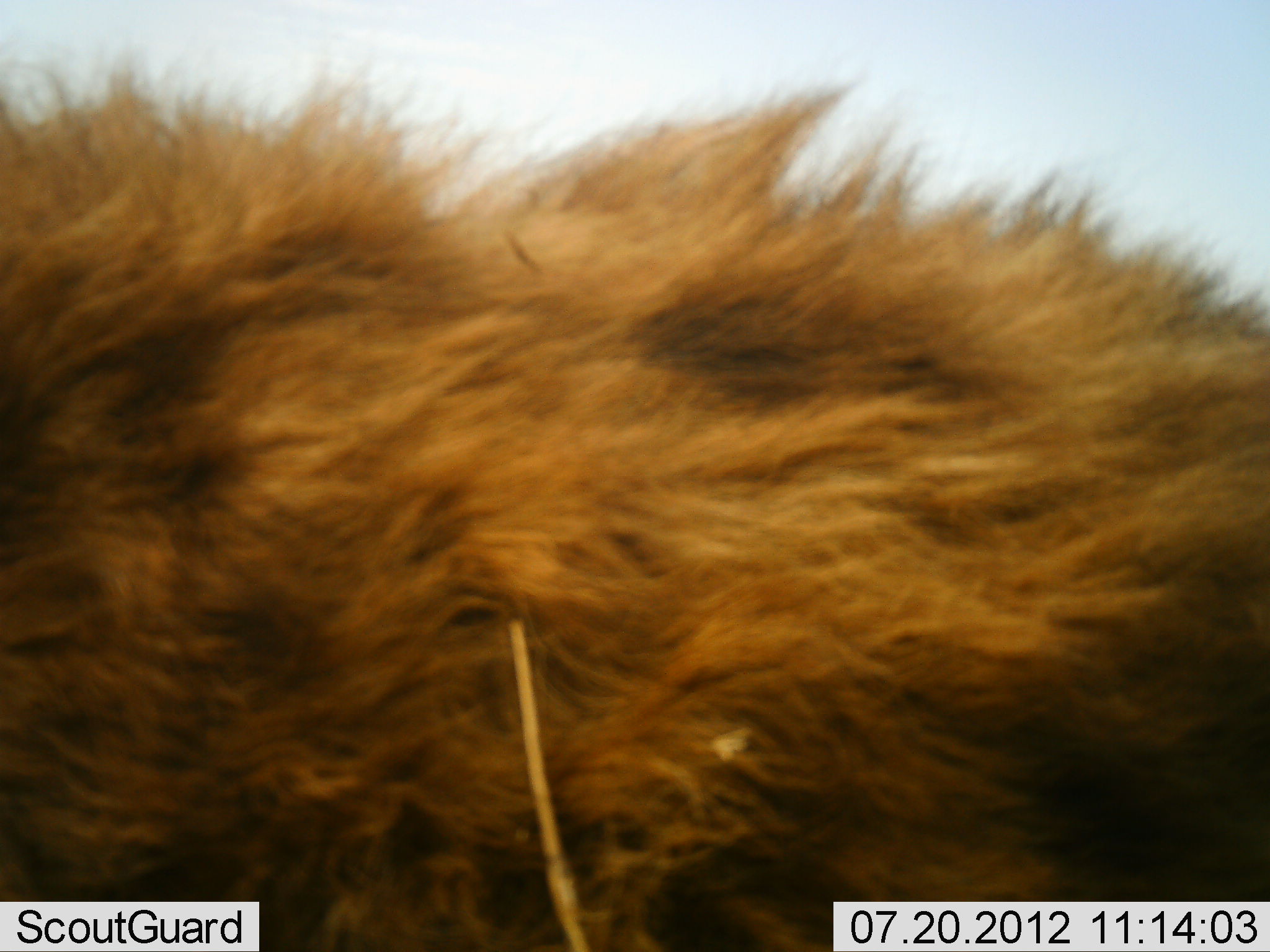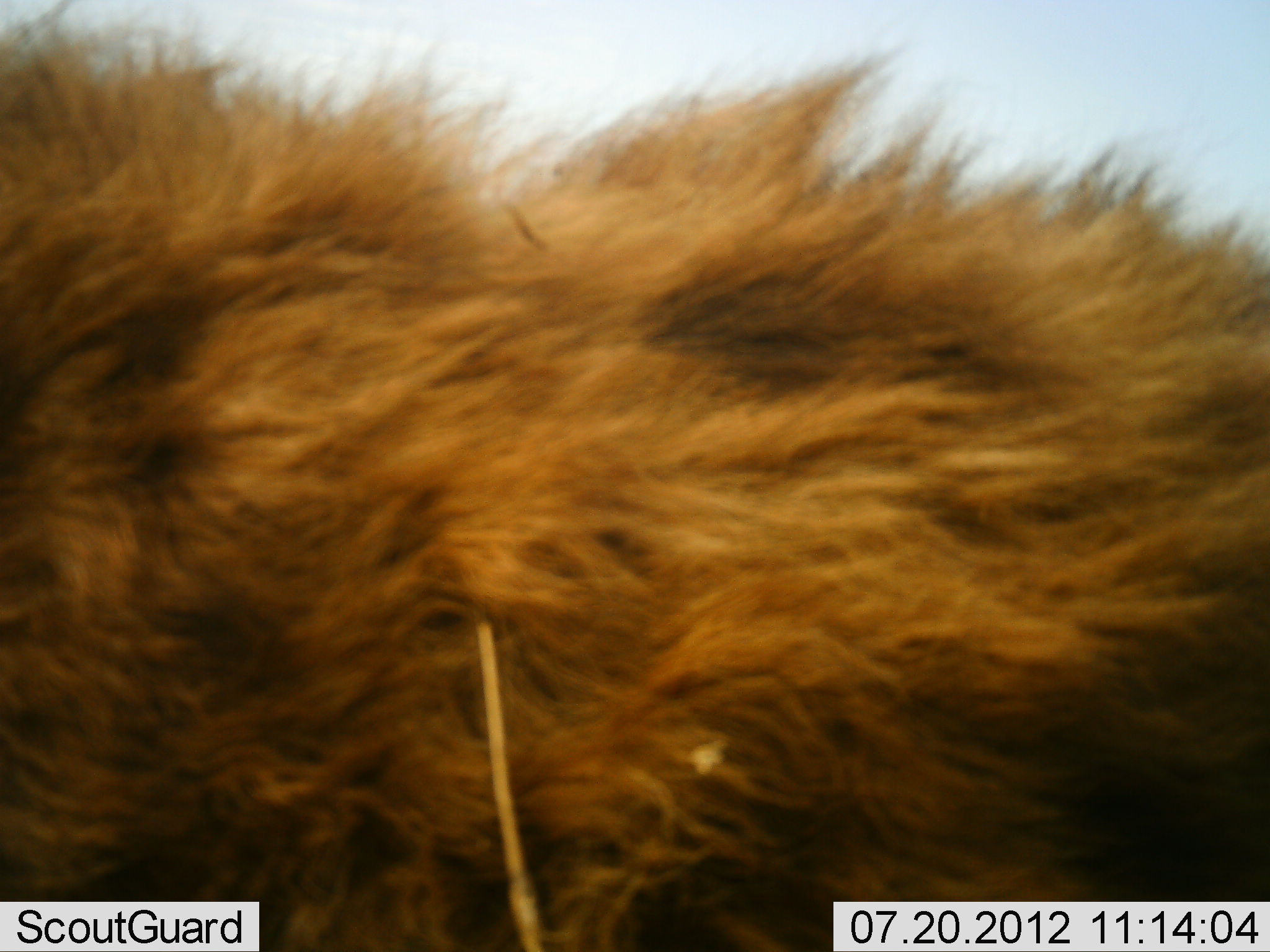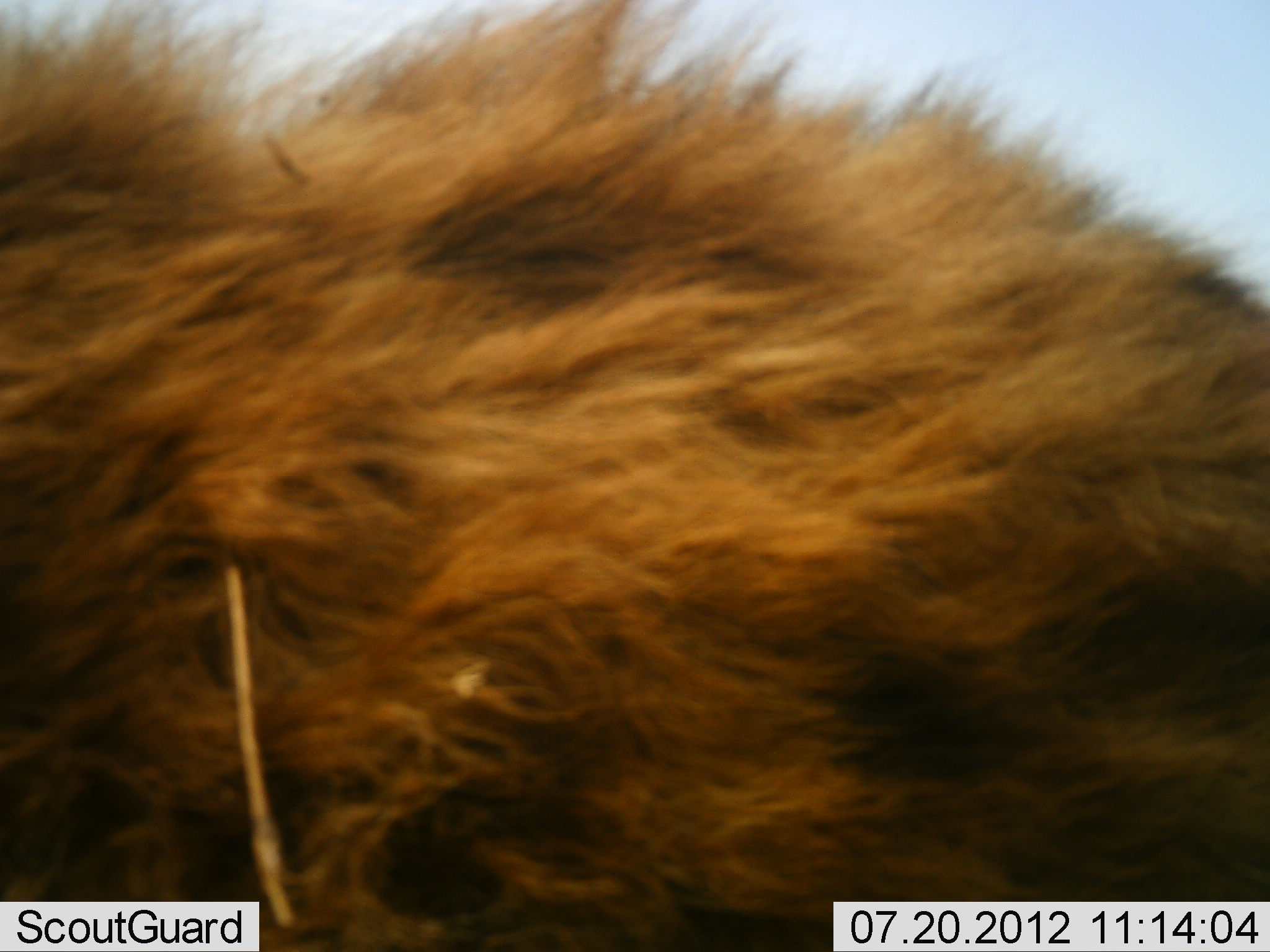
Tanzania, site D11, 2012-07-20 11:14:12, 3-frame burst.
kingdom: Animalia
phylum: Chordata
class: Mammalia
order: Carnivora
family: Felidae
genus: Panthera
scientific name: Panthera leo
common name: lion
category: lionmale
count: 1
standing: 50%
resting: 20%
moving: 30%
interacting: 10%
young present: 0%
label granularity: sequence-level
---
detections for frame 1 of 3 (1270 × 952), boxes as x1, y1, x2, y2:
animal: 1, 38, 1270, 951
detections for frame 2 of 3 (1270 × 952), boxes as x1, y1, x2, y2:
animal: 2, 1, 1269, 952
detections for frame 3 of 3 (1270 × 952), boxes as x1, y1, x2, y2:
animal: 1, 1, 1270, 952